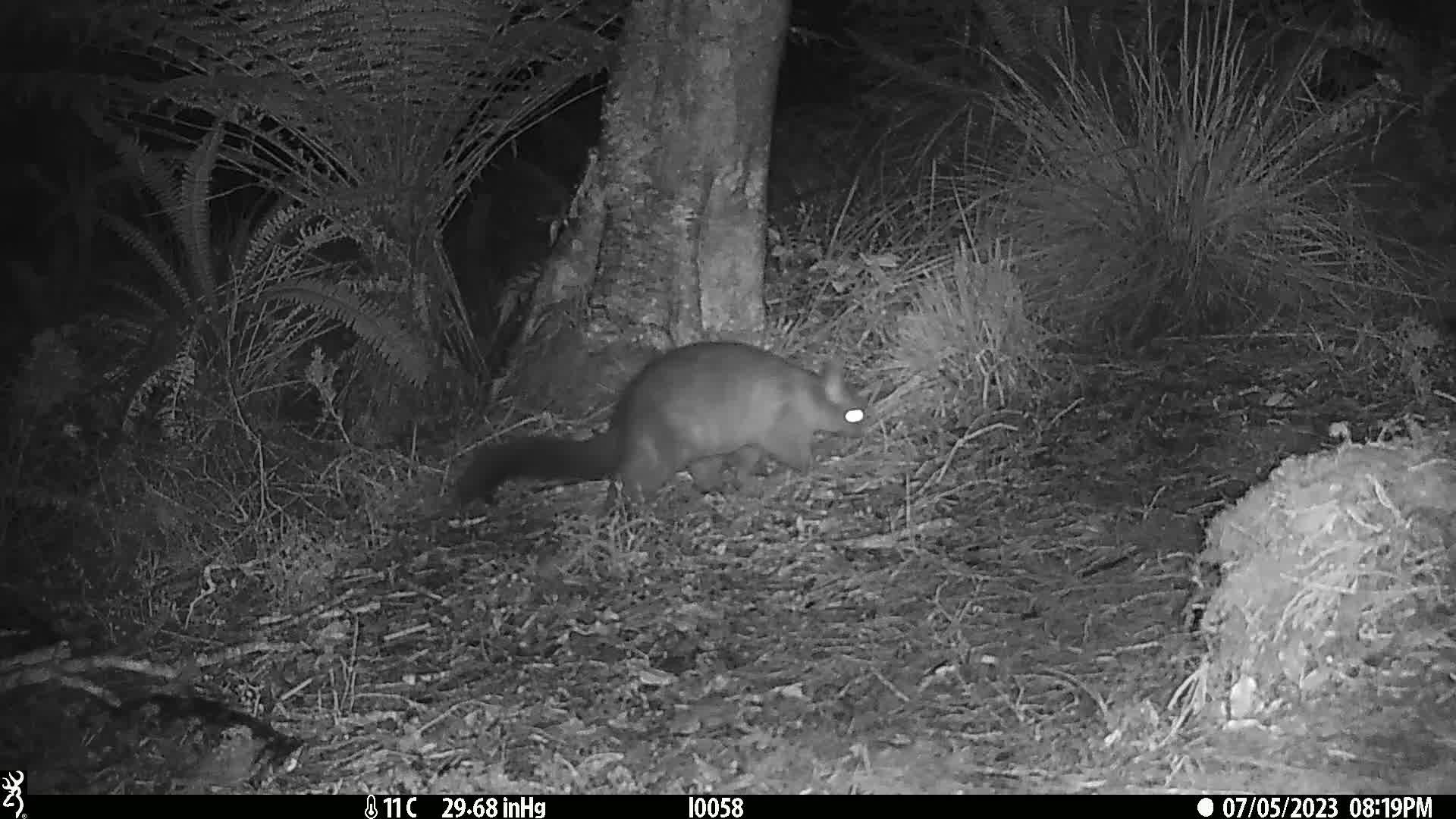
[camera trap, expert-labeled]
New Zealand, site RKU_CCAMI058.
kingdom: Animalia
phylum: Chordata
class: Mammalia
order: Diprotodontia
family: Phalangeridae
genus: Trichosurus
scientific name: Trichosurus vulpecula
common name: common brushtail possum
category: possum